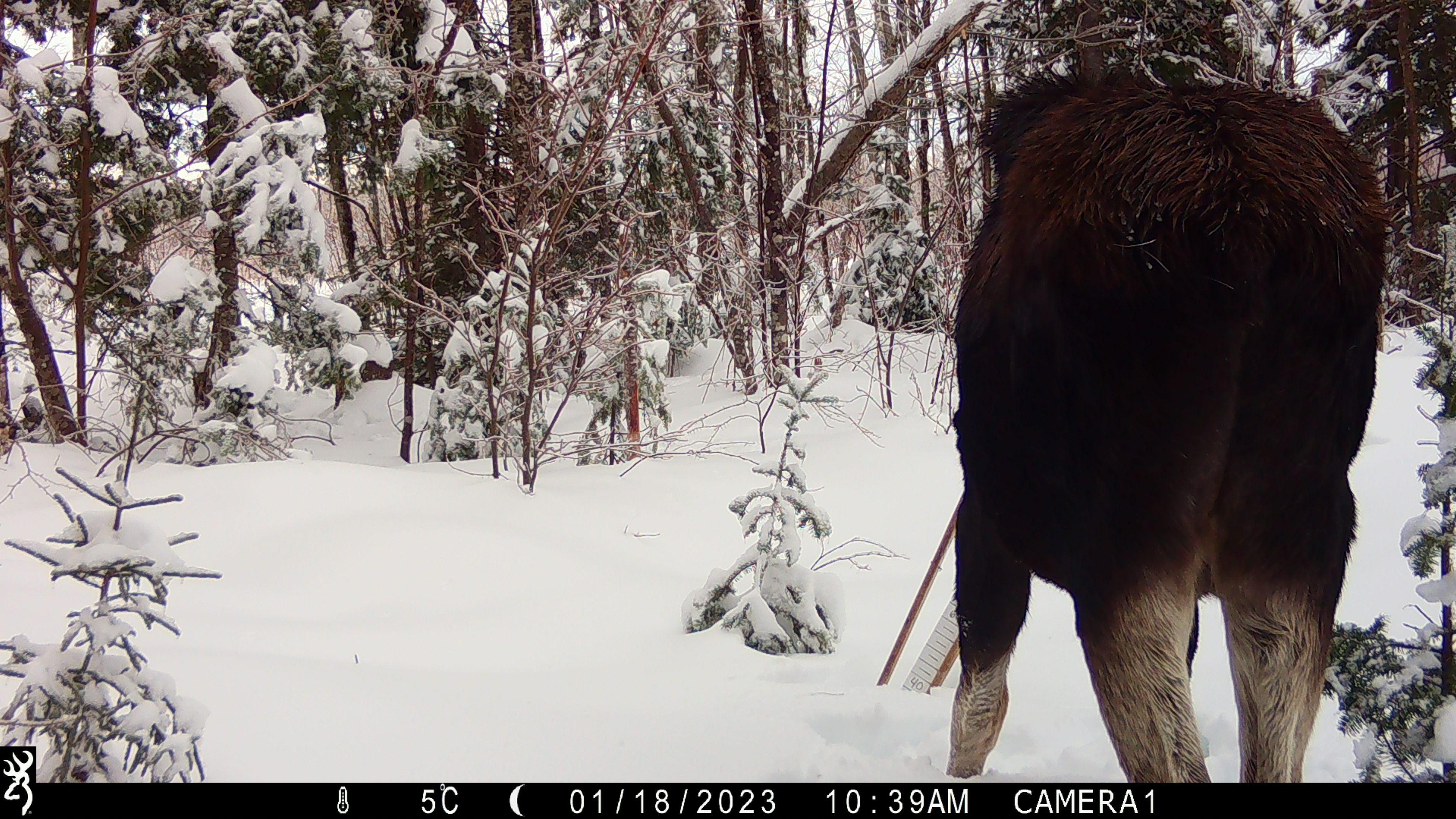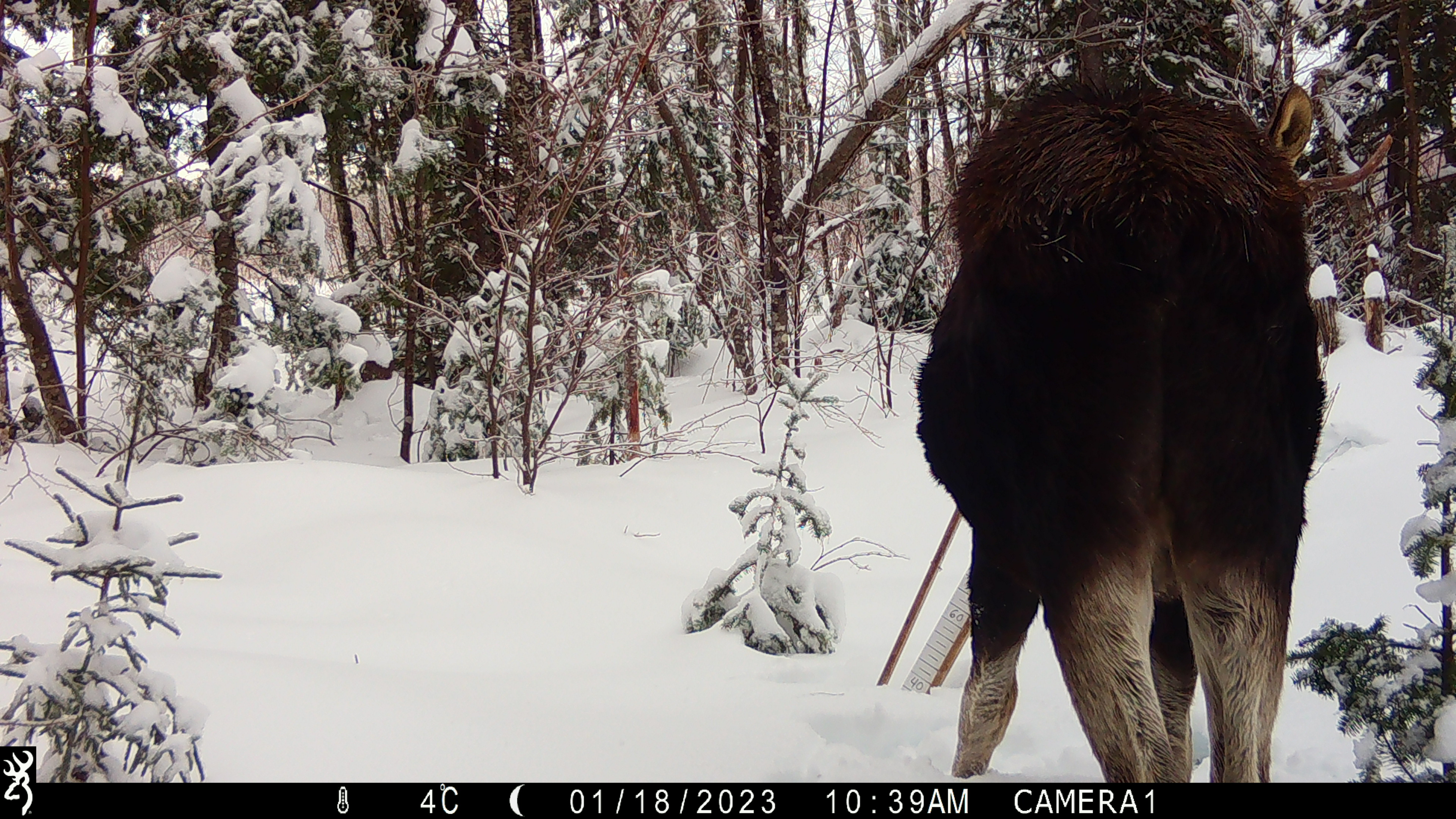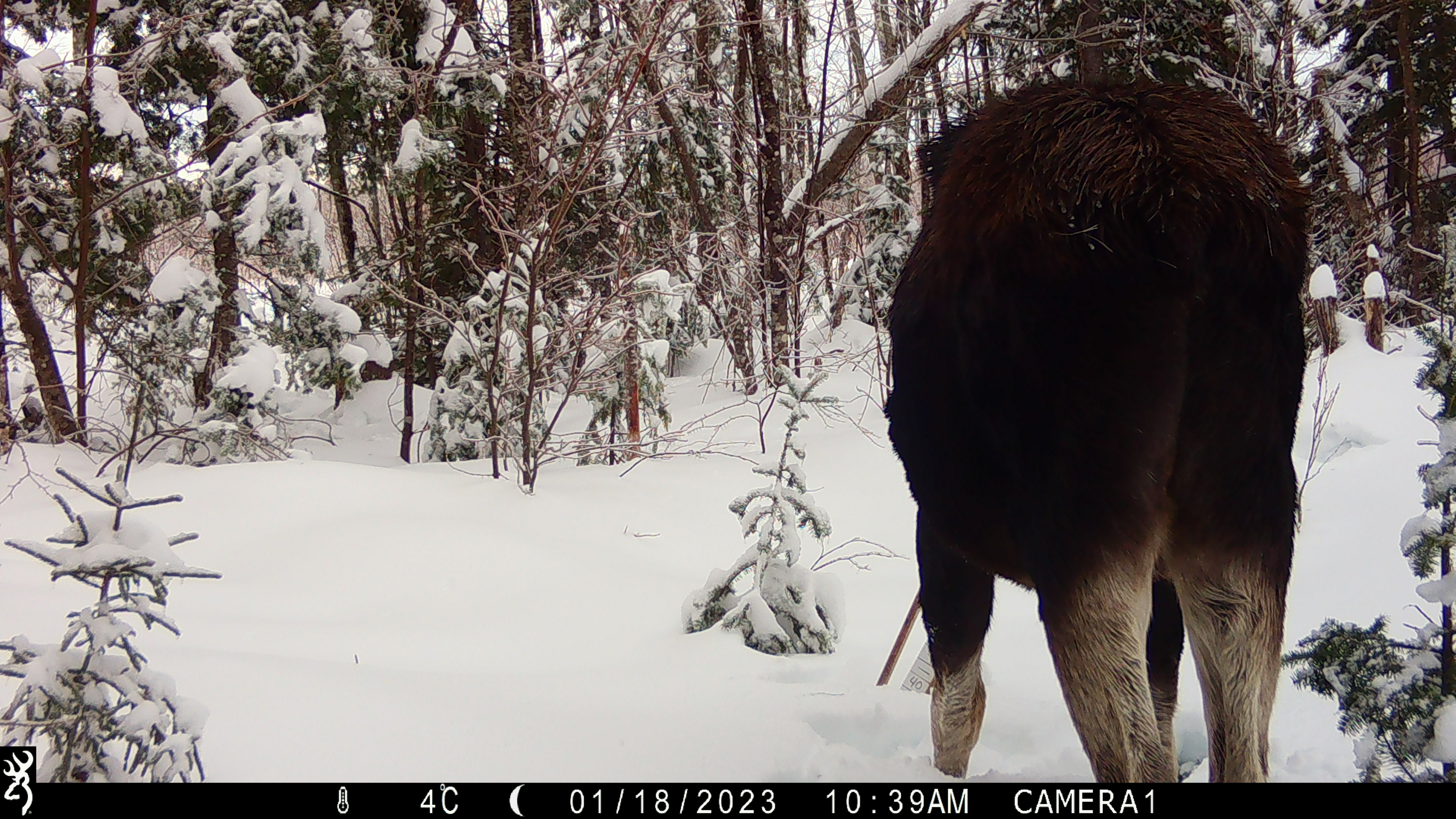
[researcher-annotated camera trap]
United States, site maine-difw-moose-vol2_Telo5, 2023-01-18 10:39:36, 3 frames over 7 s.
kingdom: Animalia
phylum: Chordata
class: Mammalia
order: Artiodactyla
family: Cervidae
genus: Alces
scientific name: Alces alces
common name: moose